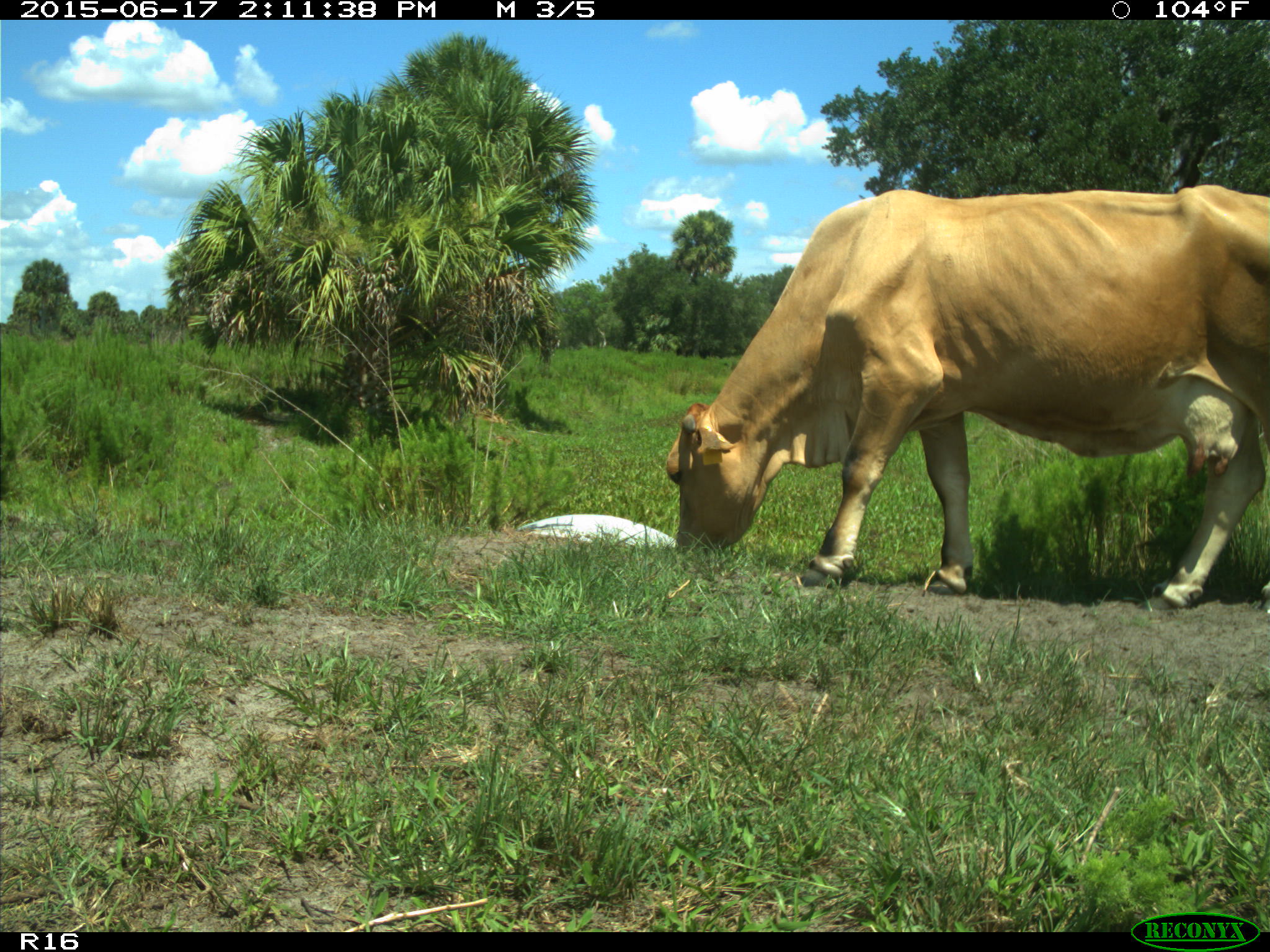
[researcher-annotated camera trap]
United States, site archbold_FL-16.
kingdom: Animalia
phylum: Chordata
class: Mammalia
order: Artiodactyla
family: Bovidae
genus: Bos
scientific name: Bos taurus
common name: domestic cow